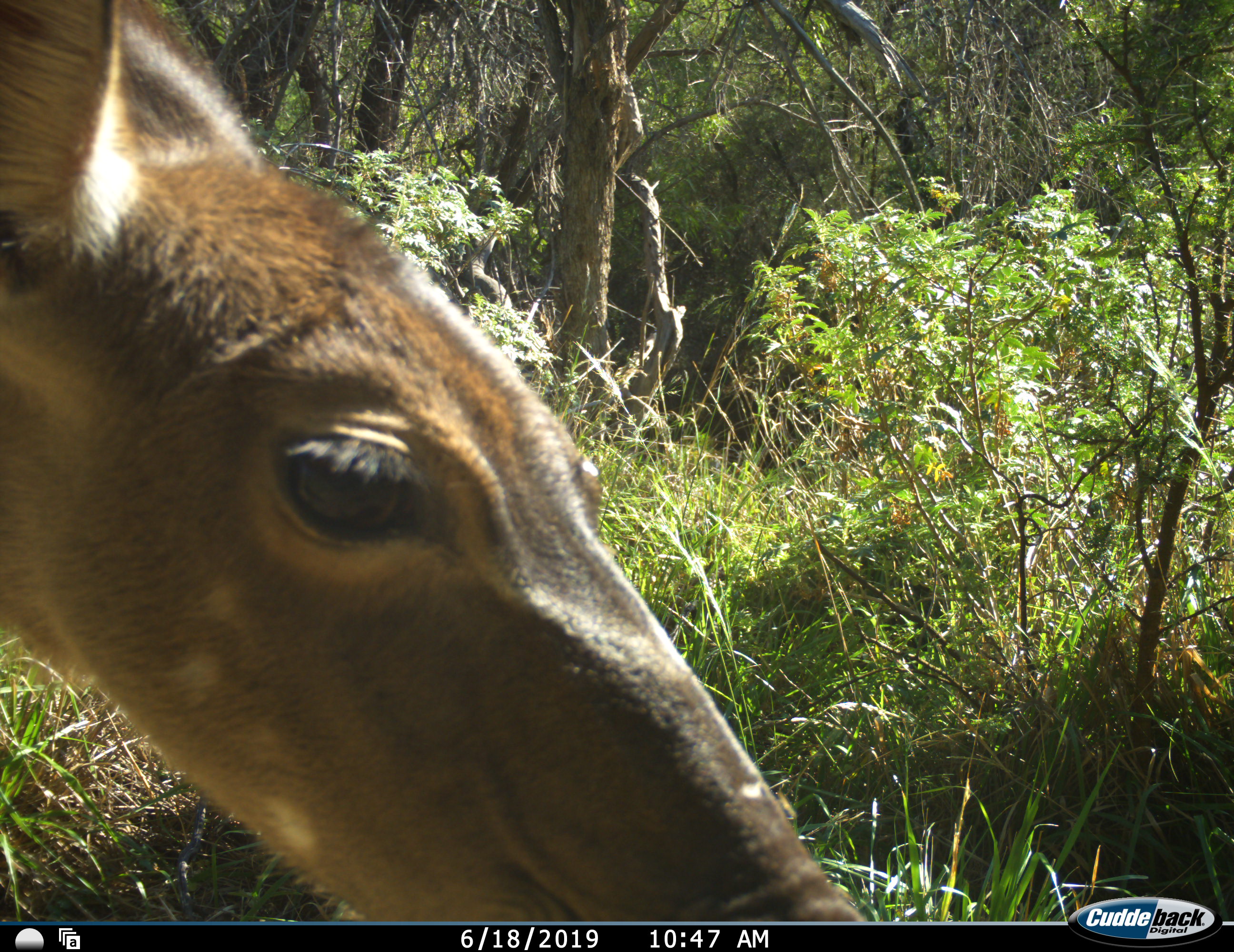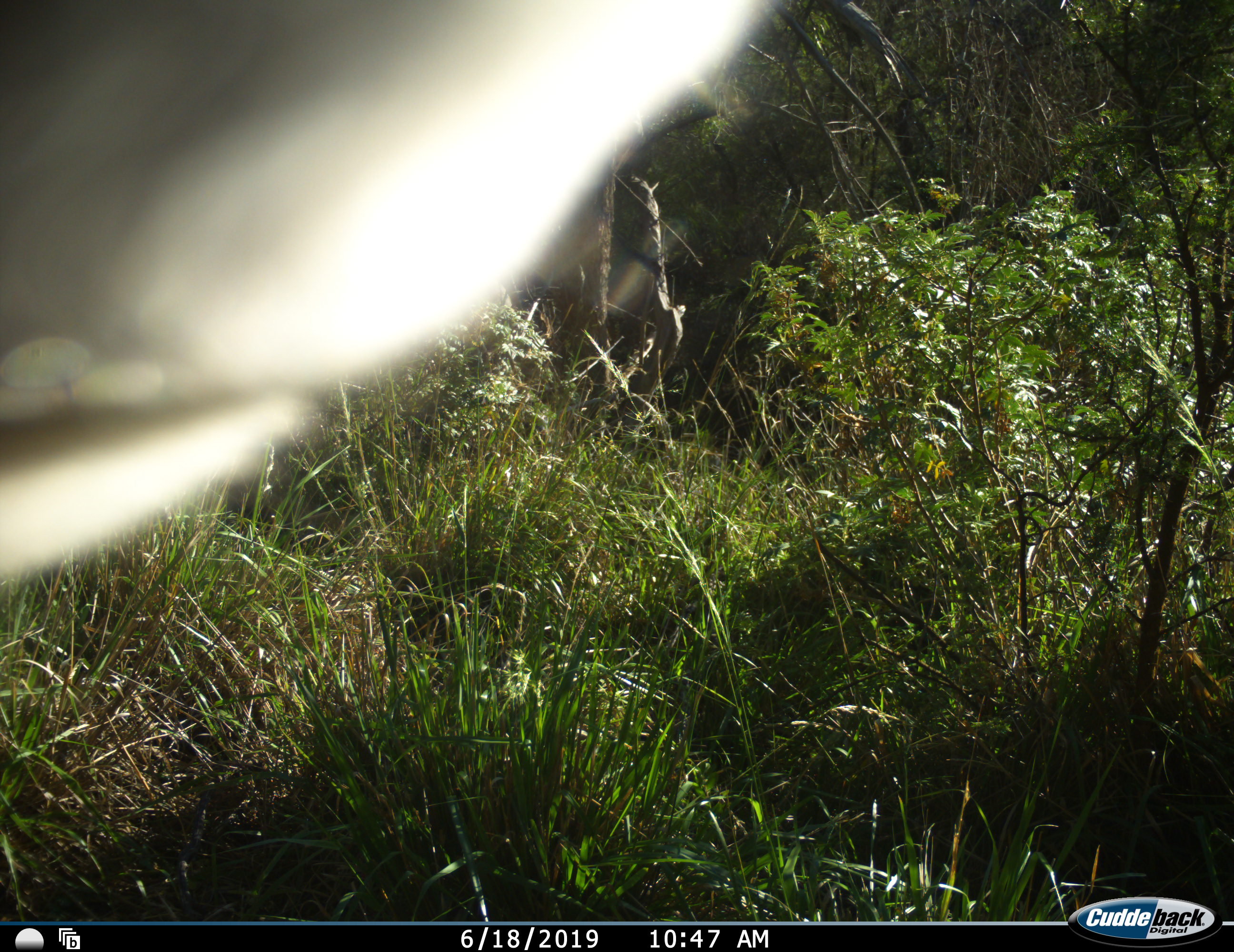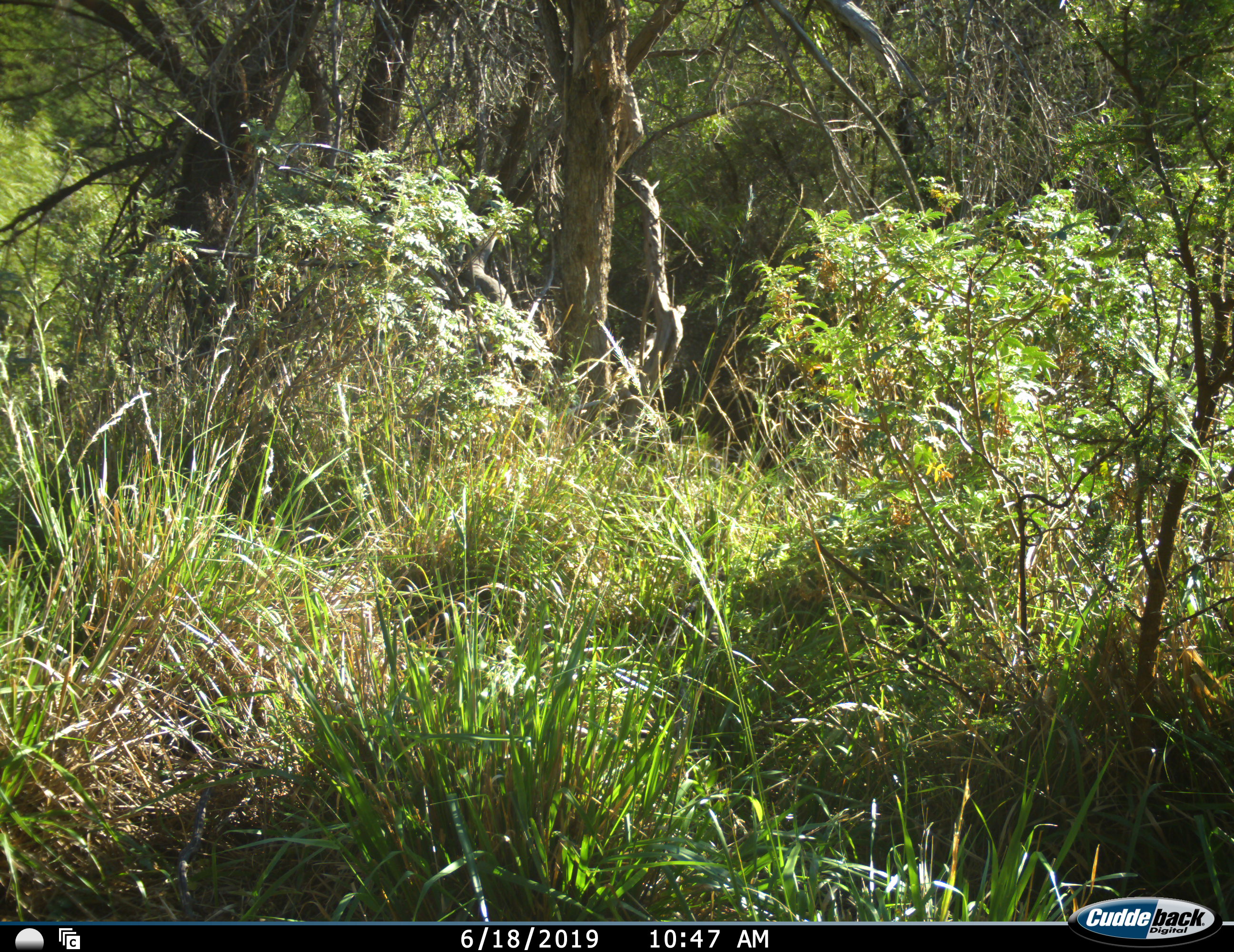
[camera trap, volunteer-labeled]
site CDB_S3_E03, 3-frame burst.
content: unidentified animal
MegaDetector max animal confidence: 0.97